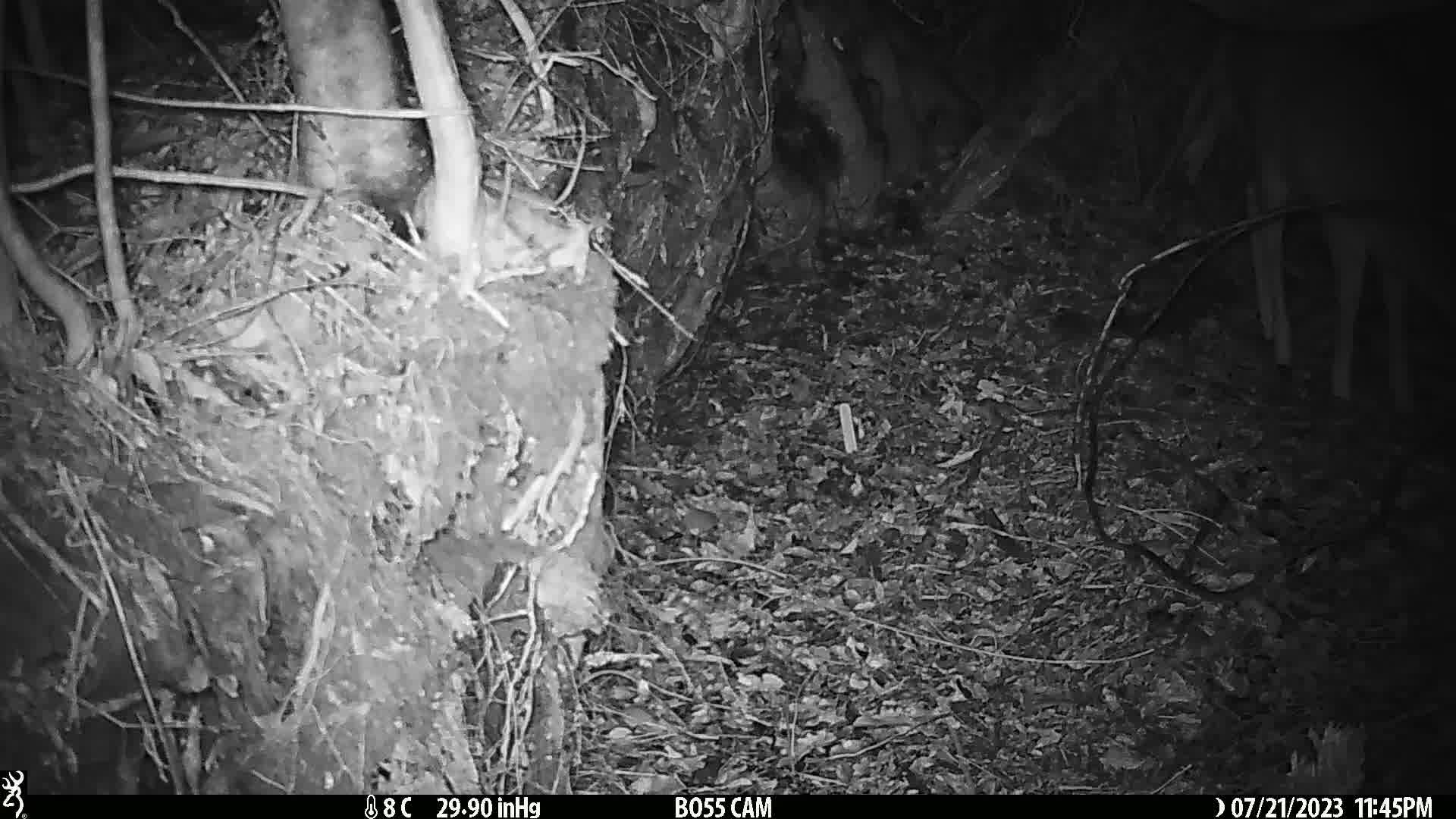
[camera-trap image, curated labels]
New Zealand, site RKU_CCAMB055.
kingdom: Animalia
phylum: Chordata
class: Mammalia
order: Artiodactyla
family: Cervidae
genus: Odocoileus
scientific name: Odocoileus virginianus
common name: white-tailed deer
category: white tailed deer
White tailed deer (white-tailed deer) (Odocoileus virginianus).